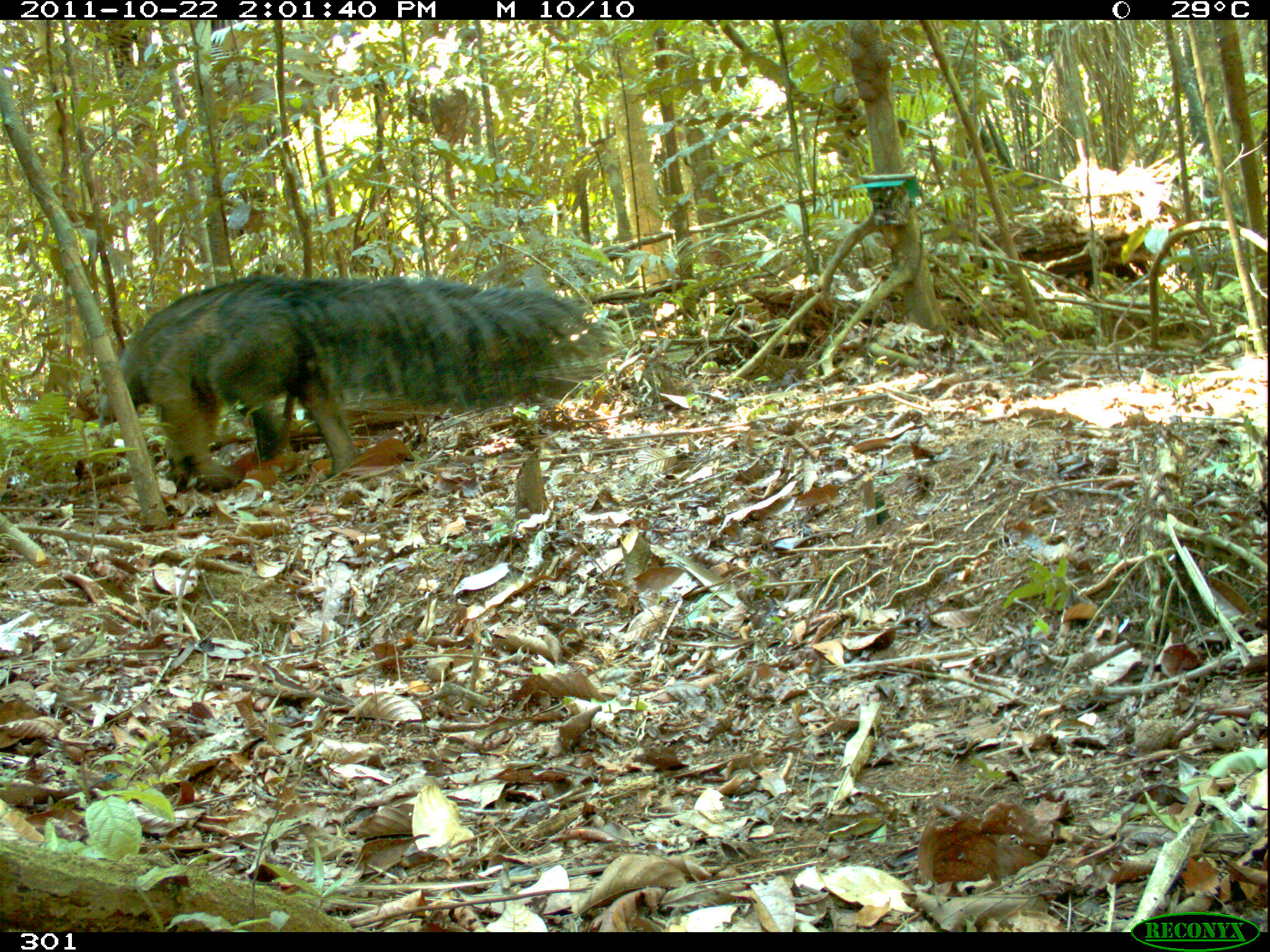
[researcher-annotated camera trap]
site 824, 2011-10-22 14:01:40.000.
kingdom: Animalia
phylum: Chordata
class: Mammalia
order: Pilosa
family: Myrmecophagidae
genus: Myrmecophaga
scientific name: Myrmecophaga tridactyla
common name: giant anteater